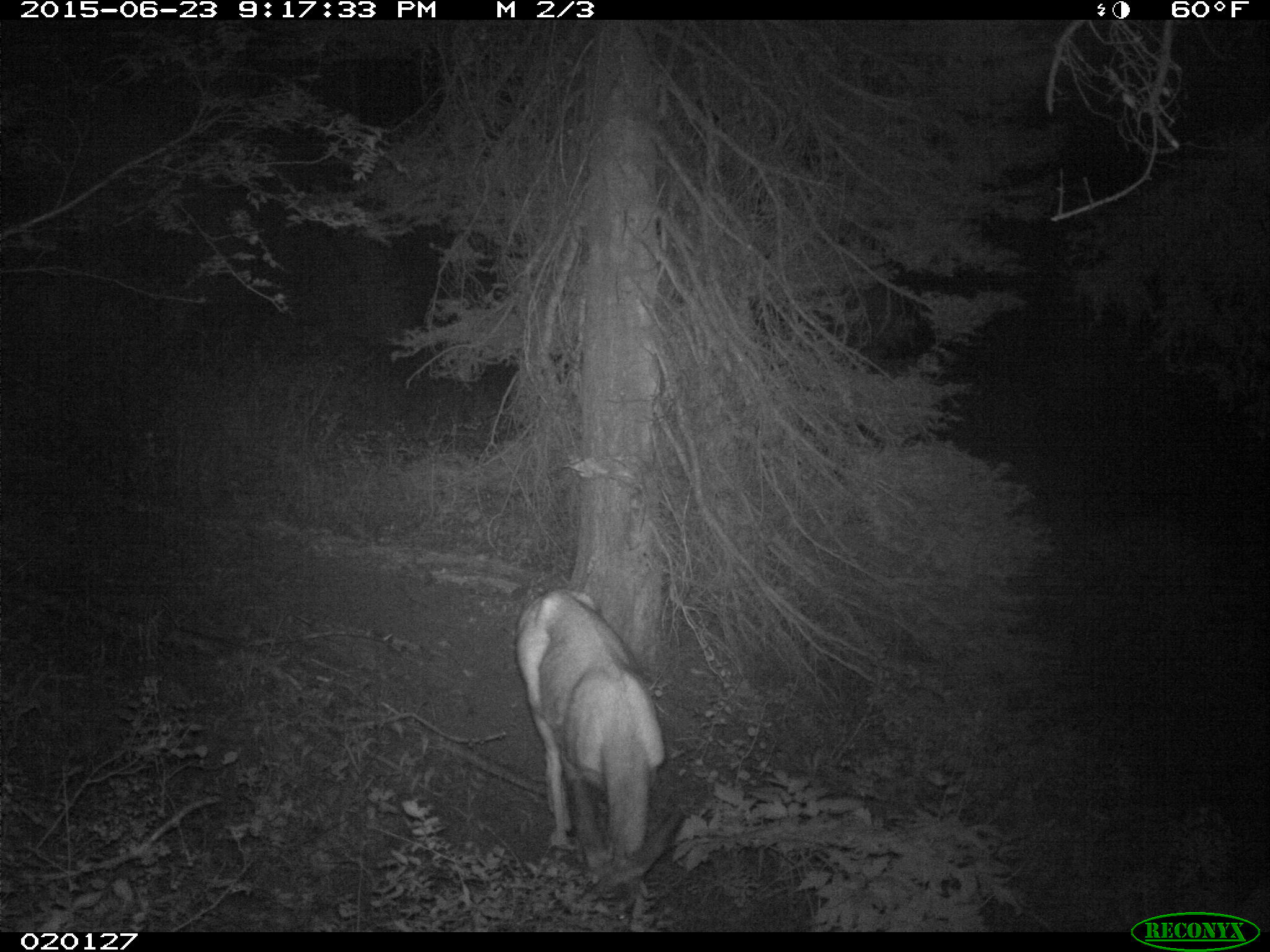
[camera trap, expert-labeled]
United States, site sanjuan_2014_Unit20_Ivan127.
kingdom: Animalia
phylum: Chordata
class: Mammalia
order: Artiodactyla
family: Cervidae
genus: Odocoileus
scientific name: Odocoileus hemionus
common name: mule deer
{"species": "Odocoileus hemionus (mule deer)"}